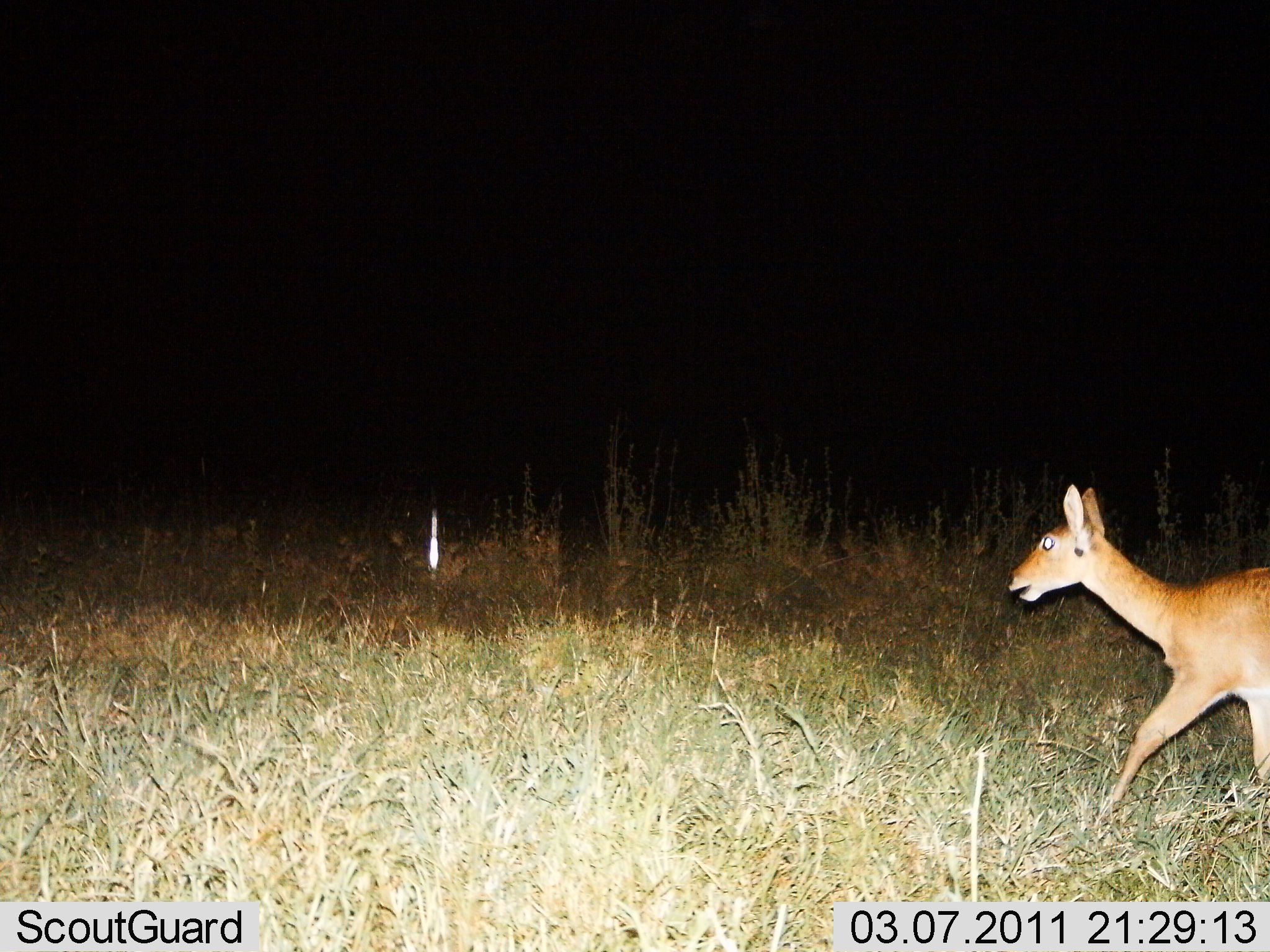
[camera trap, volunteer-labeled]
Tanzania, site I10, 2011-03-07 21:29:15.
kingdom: Animalia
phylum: Chordata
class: Mammalia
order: Artiodactyla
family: Bovidae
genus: Redunca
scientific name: Redunca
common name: reedbuck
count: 1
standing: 8%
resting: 0%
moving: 92%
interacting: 0%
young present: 0%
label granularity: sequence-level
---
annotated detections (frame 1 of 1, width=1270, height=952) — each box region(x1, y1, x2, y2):
animal: region(1005, 483, 1270, 812)